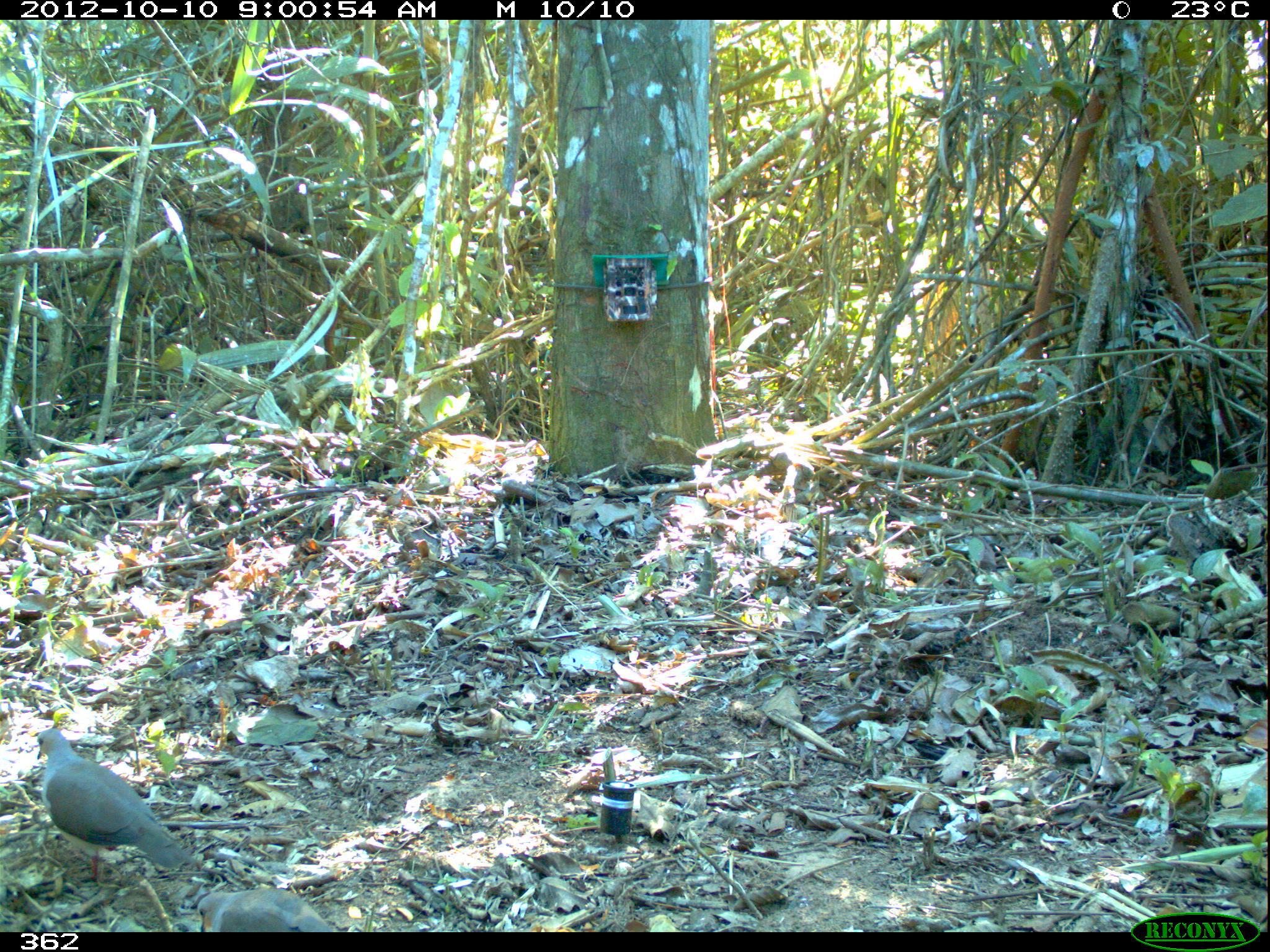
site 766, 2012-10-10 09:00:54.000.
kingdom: Animalia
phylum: Chordata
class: Aves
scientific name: Aves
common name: bird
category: unknown bird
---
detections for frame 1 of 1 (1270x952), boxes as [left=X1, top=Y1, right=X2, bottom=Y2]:
unknown bird: [left=35, top=727, right=192, bottom=879]; [left=196, top=887, right=332, bottom=932]